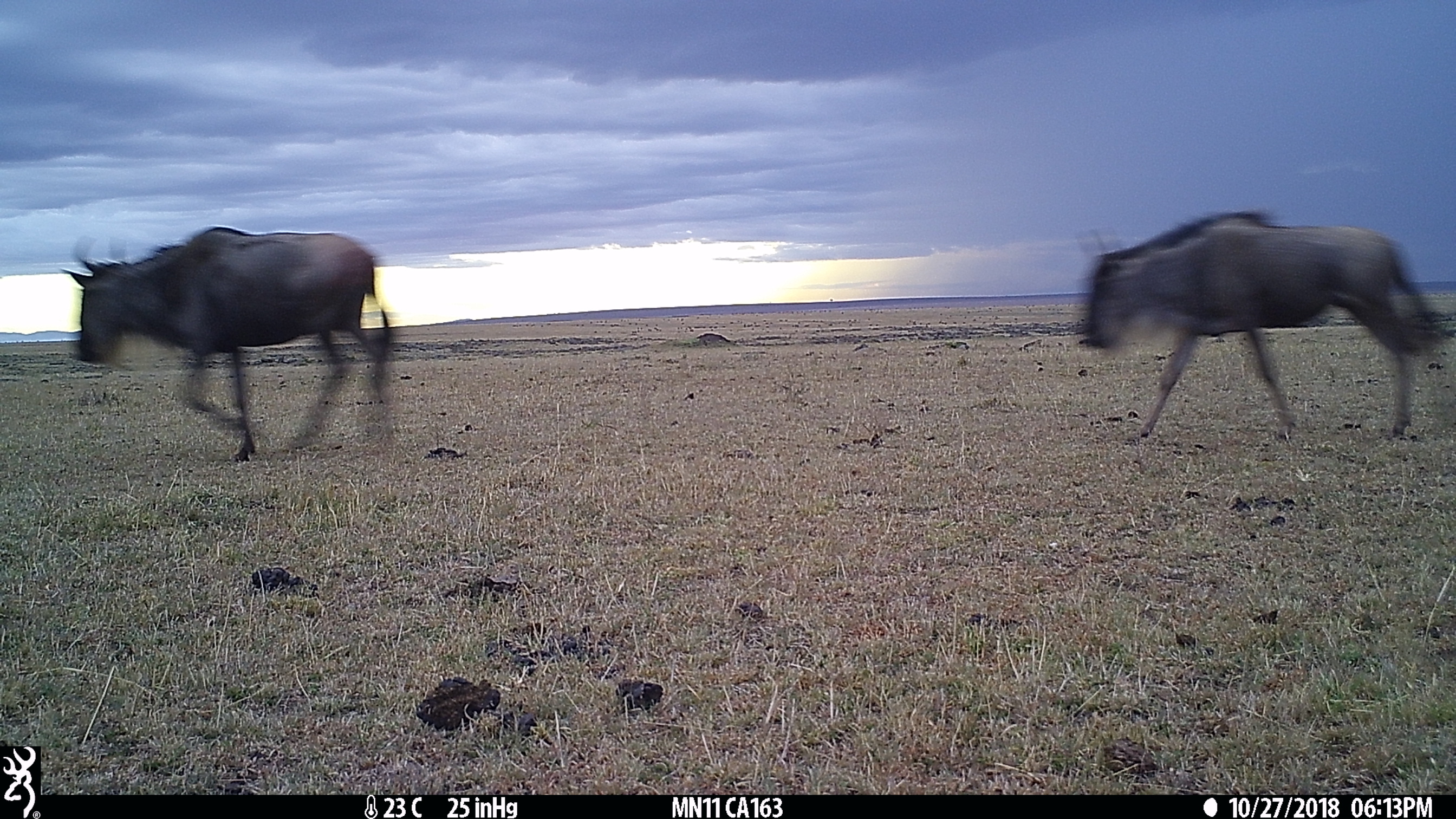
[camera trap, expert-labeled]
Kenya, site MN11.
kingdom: Animalia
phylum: Chordata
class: Mammalia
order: Artiodactyla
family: Bovidae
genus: Connochaetes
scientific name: Connochaetes taurinus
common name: blue wildebeest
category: wildebeest